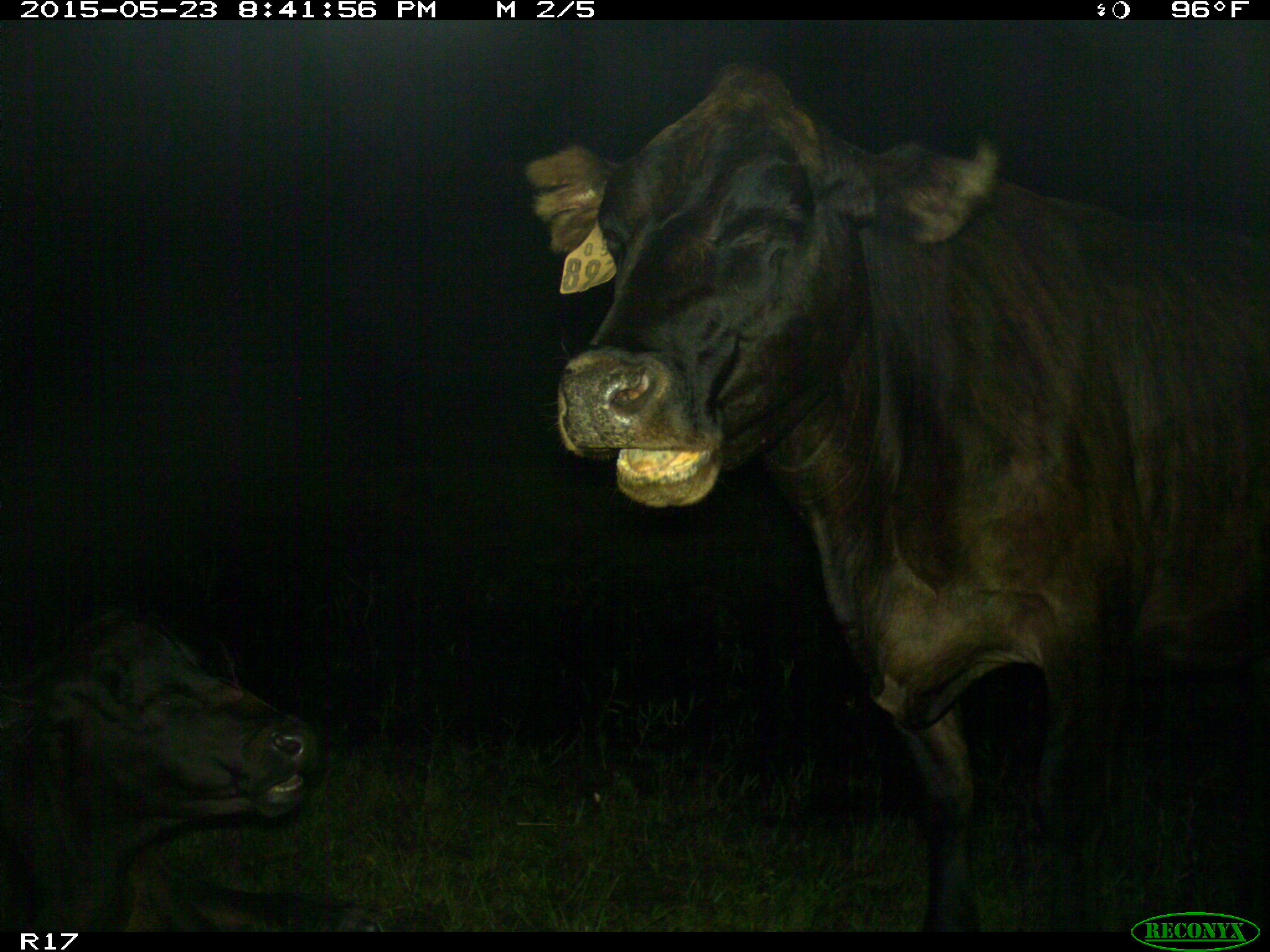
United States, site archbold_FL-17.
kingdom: Animalia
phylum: Chordata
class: Mammalia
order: Artiodactyla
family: Bovidae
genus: Bos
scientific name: Bos taurus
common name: domestic cow